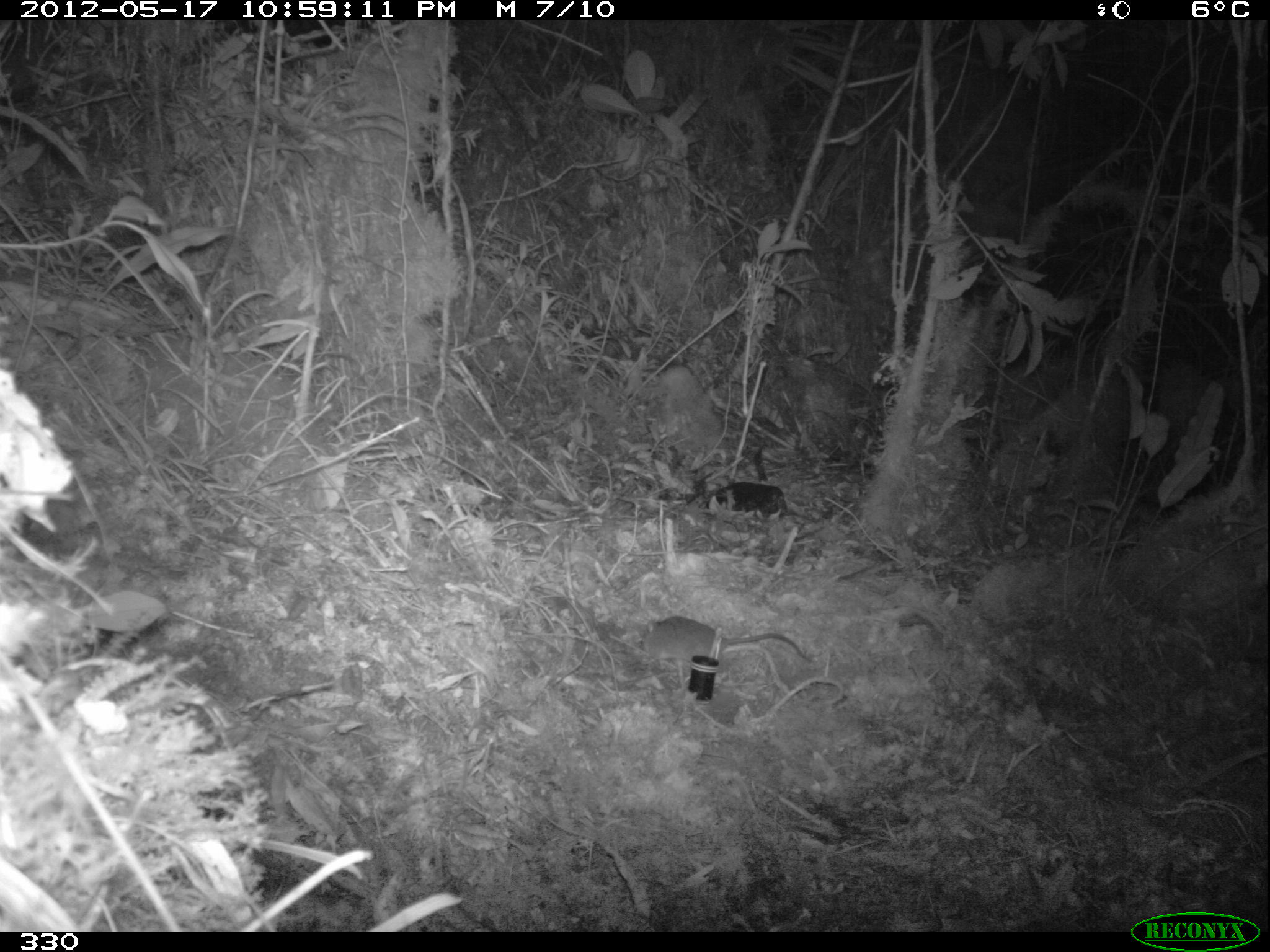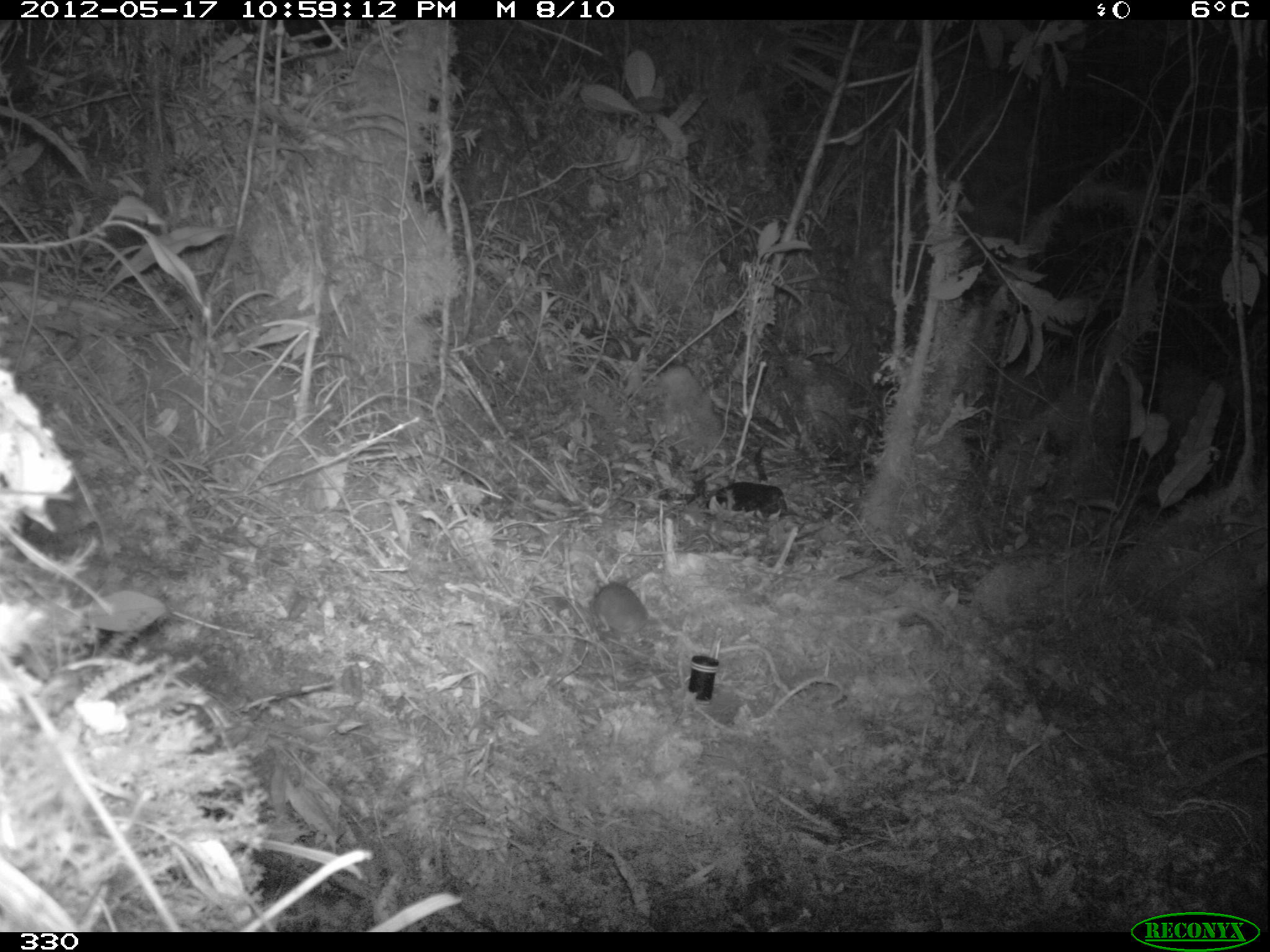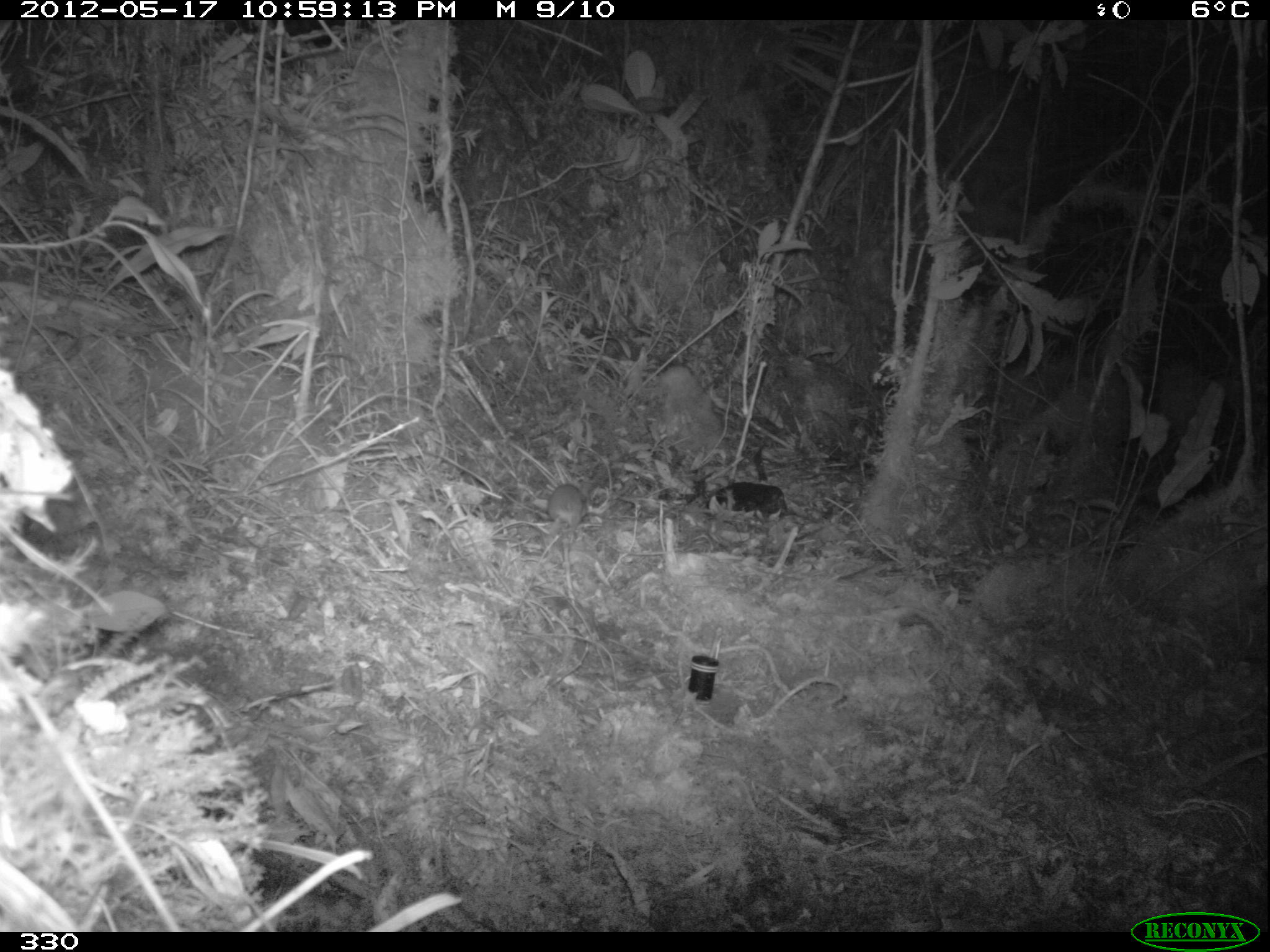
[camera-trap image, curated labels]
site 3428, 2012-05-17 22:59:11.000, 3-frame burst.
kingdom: Animalia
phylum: Chordata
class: Mammalia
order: Rodentia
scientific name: Rodentia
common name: rodents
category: unknown rodent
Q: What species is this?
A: Unknown rodent (rodents) (Rodentia).